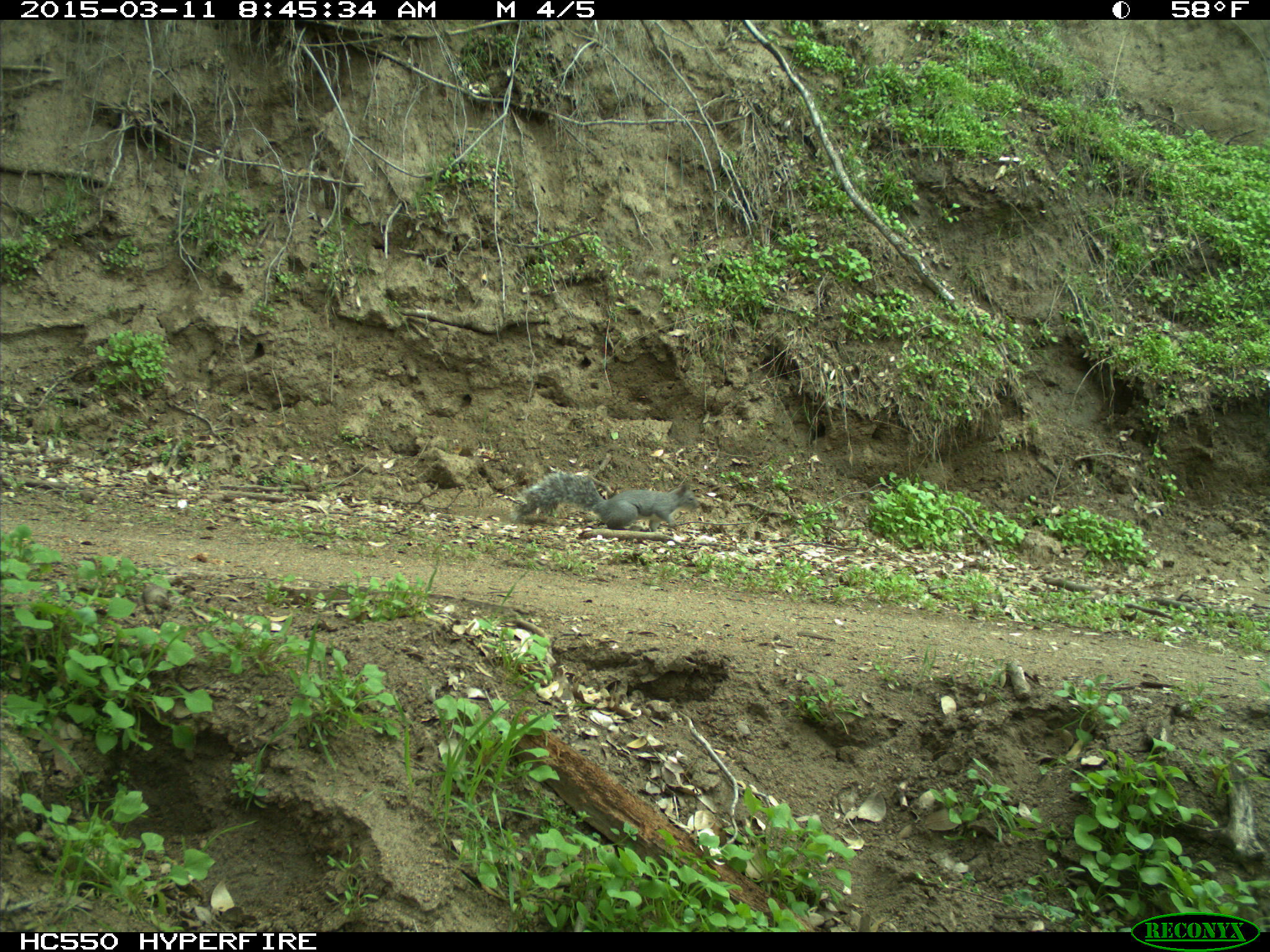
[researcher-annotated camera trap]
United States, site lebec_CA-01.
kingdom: Animalia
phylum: Chordata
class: Mammalia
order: Rodentia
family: Sciuridae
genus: Sciurus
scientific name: Sciurus carolinensis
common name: eastern gray squirrel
Sciurus carolinensis (eastern gray squirrel).